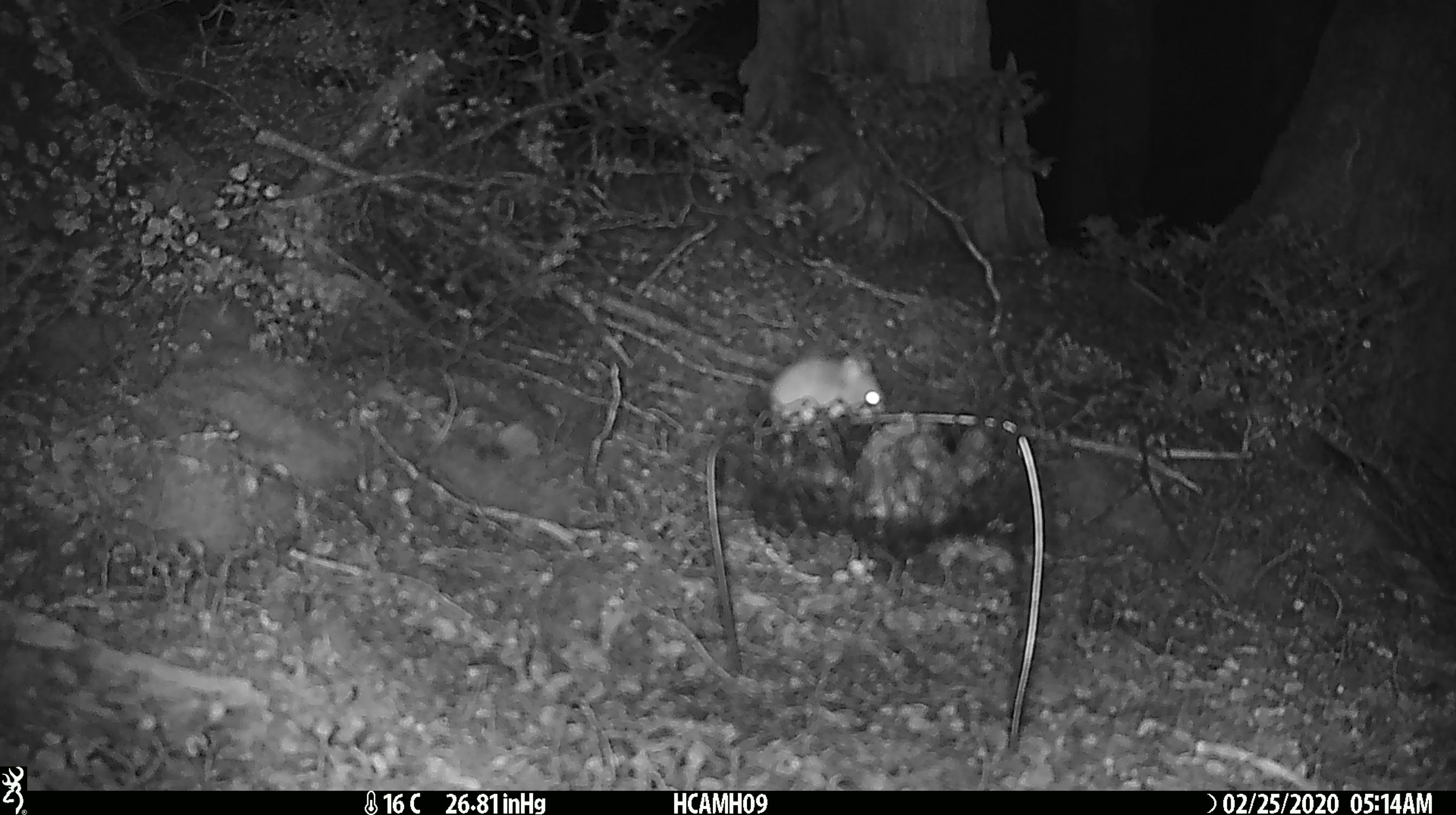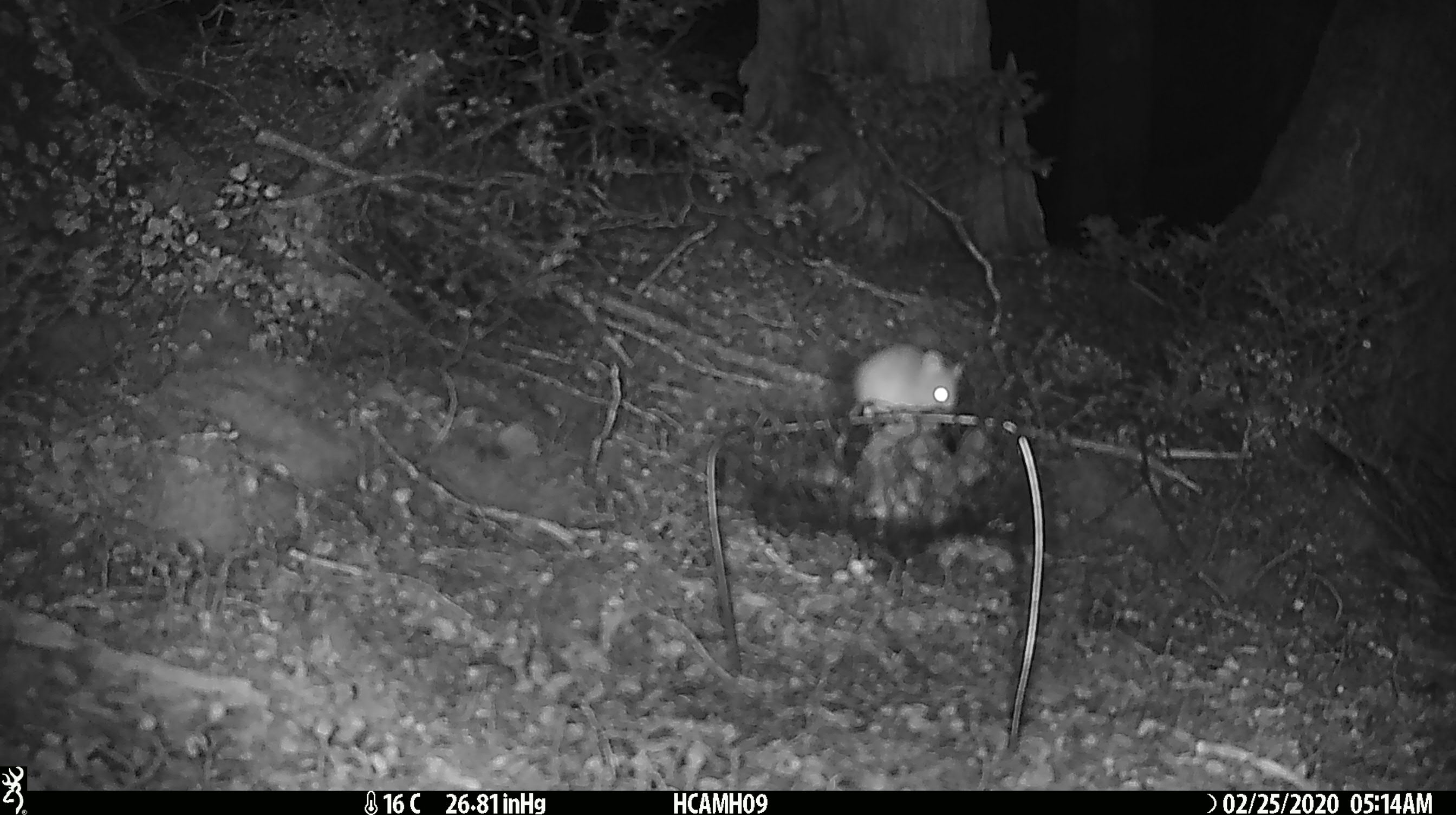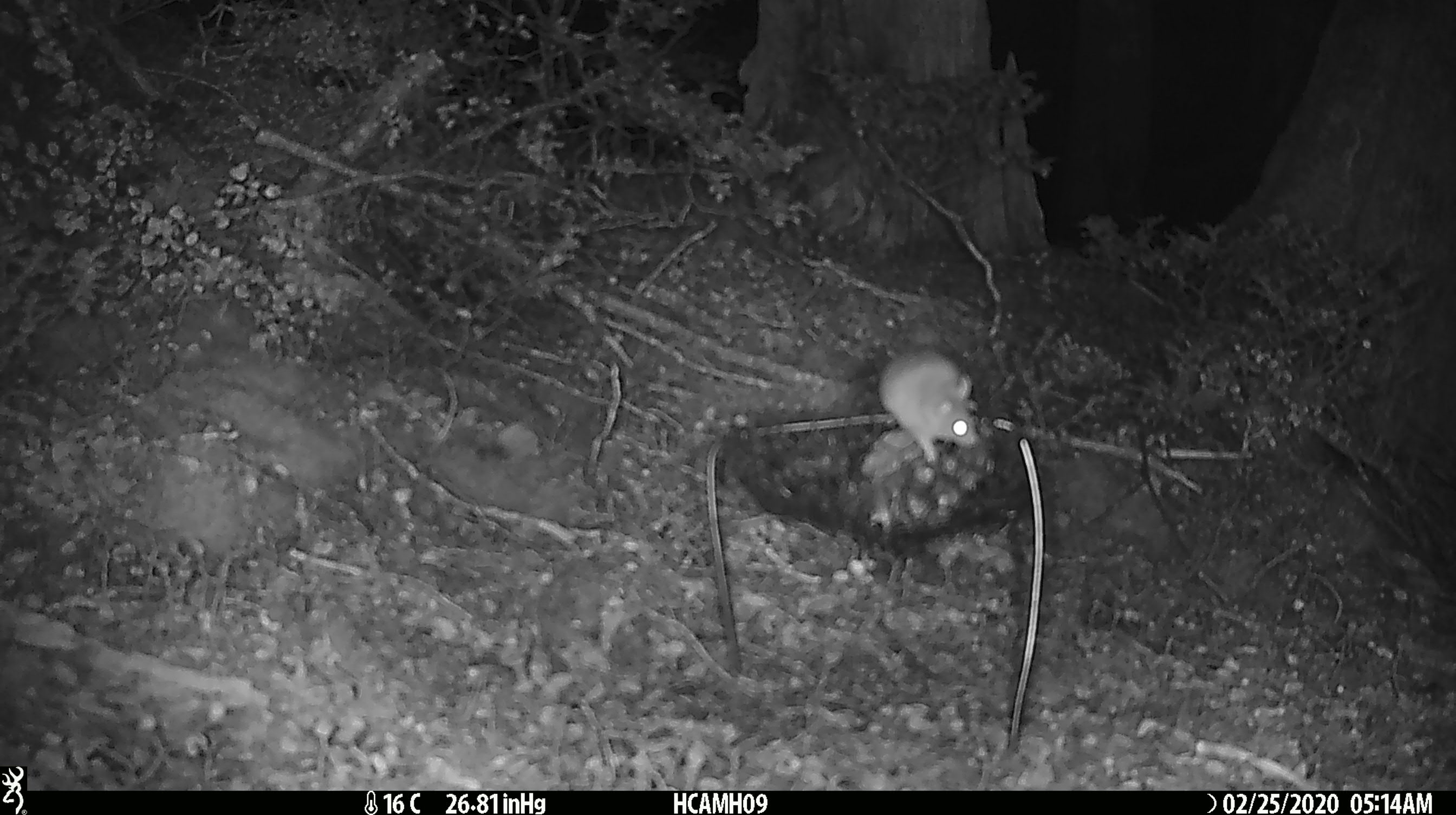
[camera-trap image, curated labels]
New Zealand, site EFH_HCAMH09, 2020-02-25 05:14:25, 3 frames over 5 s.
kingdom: Animalia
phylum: Chordata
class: Mammalia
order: Rodentia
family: Muridae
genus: Mus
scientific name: Mus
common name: mouse